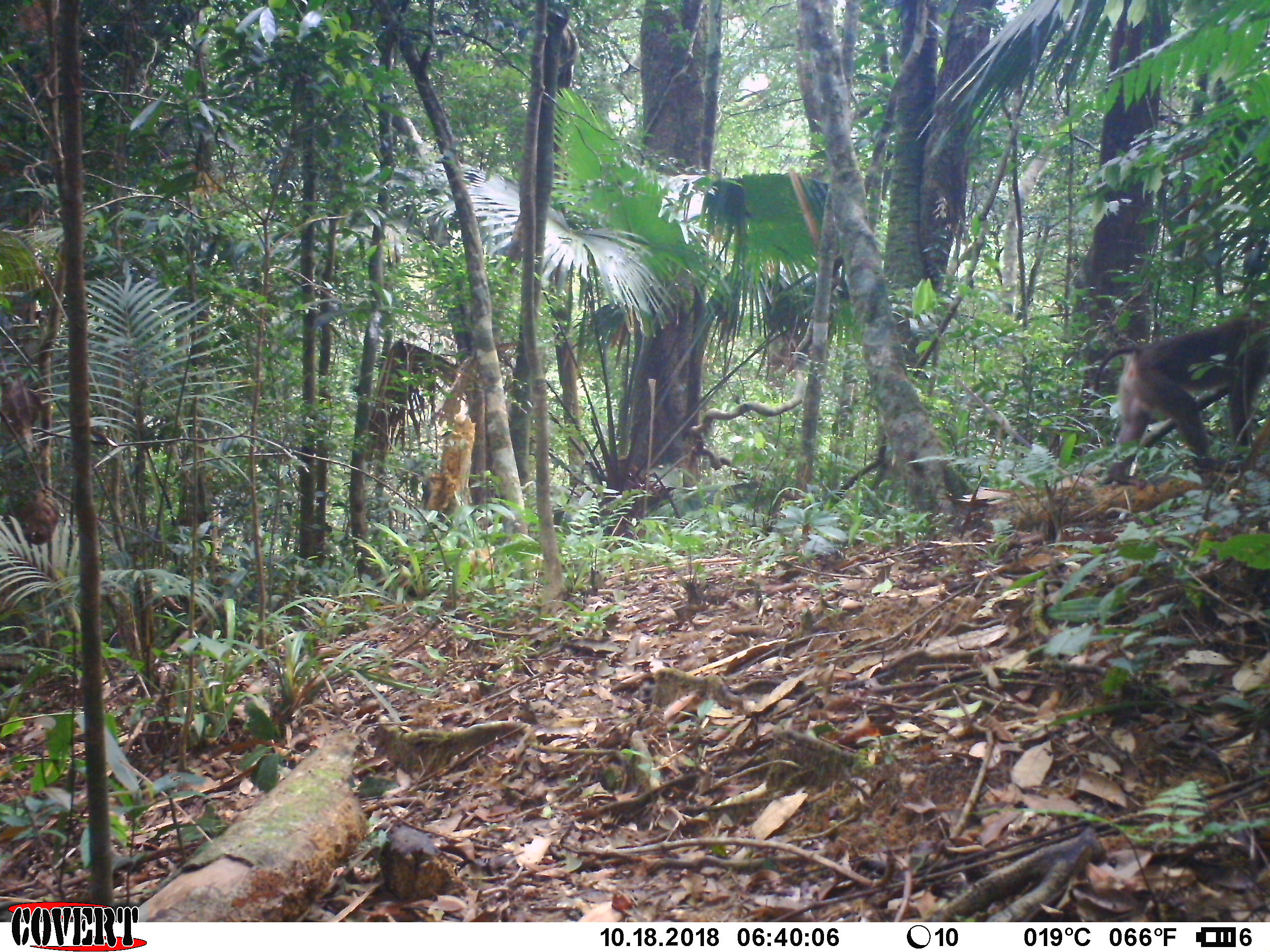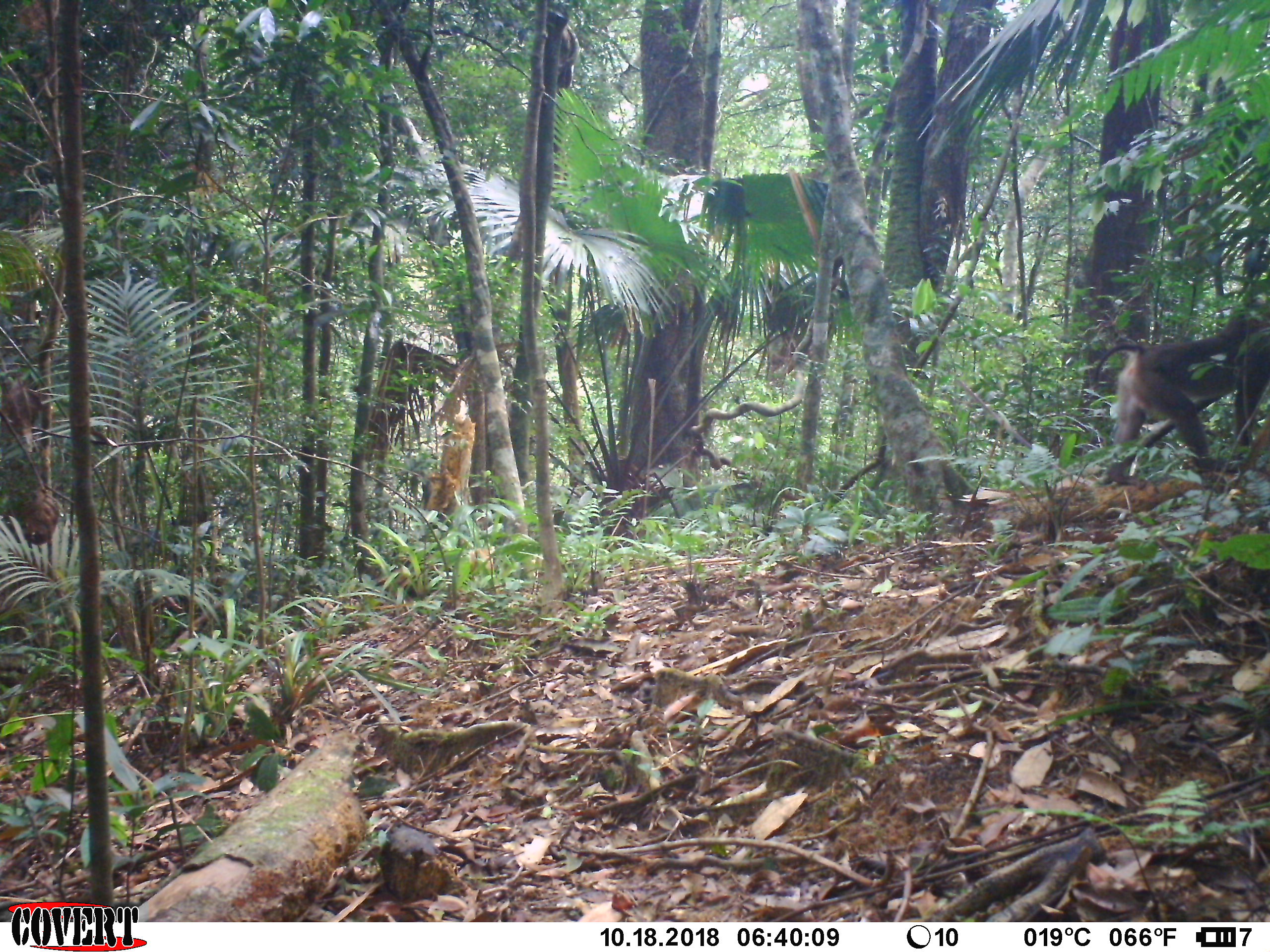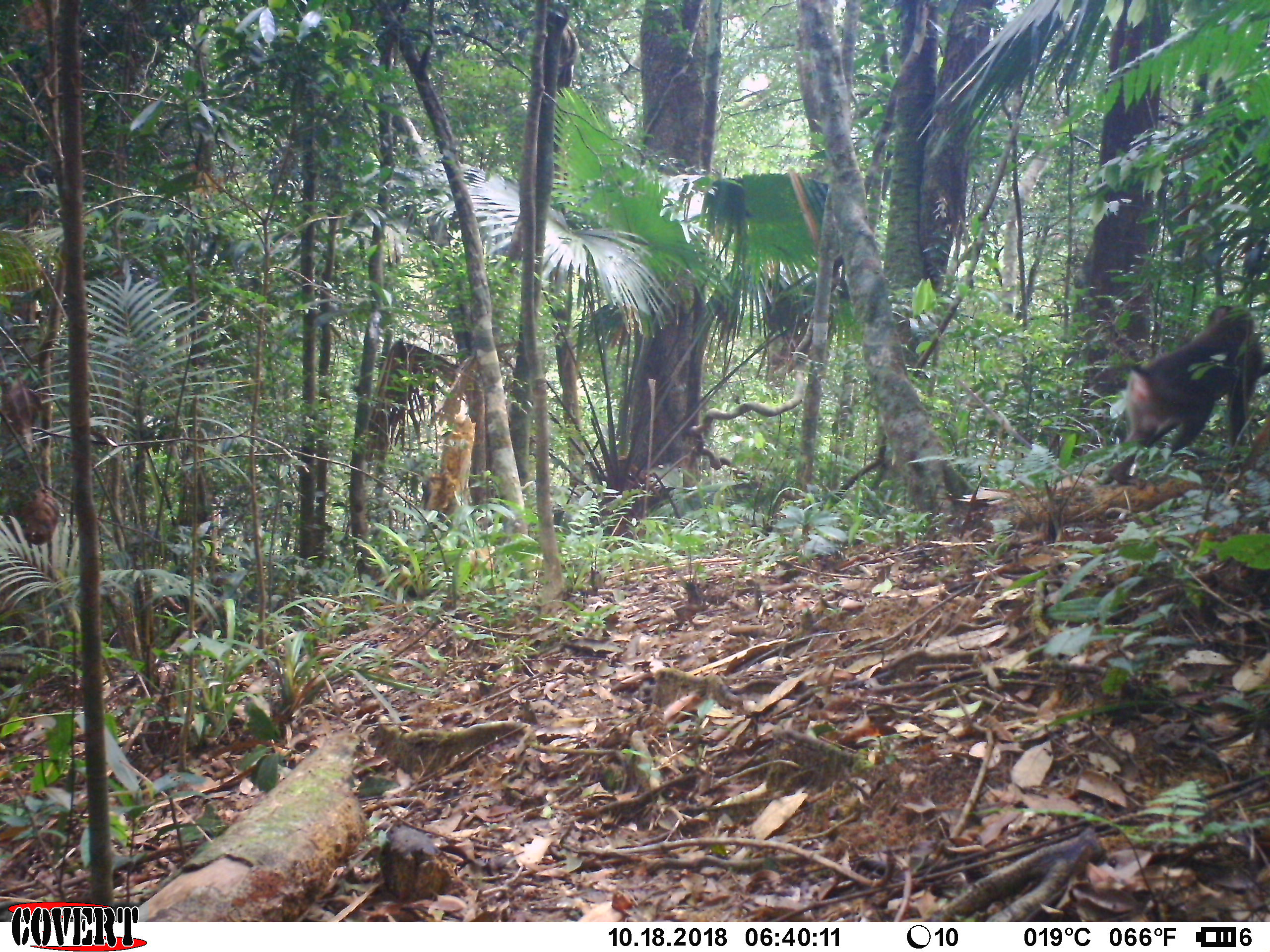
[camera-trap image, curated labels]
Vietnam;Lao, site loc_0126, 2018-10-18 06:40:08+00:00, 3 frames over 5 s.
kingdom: Animalia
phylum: Chordata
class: Mammalia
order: Primates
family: Cercopithecidae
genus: Macaca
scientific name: Macaca nemestrina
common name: pig-tailed macaque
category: pig tailed macaque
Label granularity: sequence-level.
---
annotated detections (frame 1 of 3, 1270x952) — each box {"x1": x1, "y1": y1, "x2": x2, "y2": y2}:
pig tailed macaque: {"x1": 1093, "y1": 298, "x2": 1269, "y2": 490}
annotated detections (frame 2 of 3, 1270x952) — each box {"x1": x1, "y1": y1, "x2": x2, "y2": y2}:
pig tailed macaque: {"x1": 1093, "y1": 298, "x2": 1270, "y2": 490}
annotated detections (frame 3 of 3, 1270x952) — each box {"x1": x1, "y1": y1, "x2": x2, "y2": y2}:
pig tailed macaque: {"x1": 1099, "y1": 304, "x2": 1270, "y2": 491}